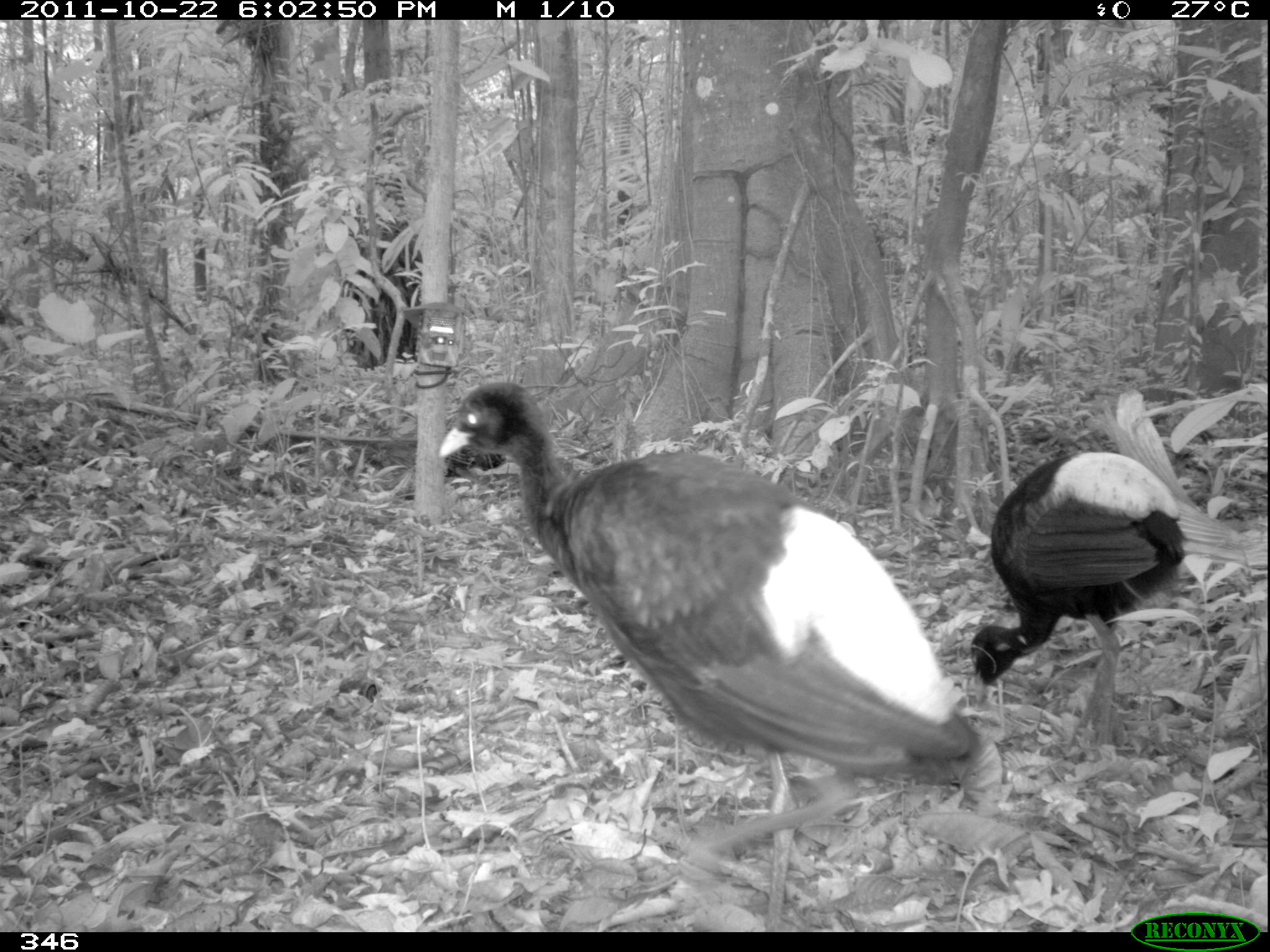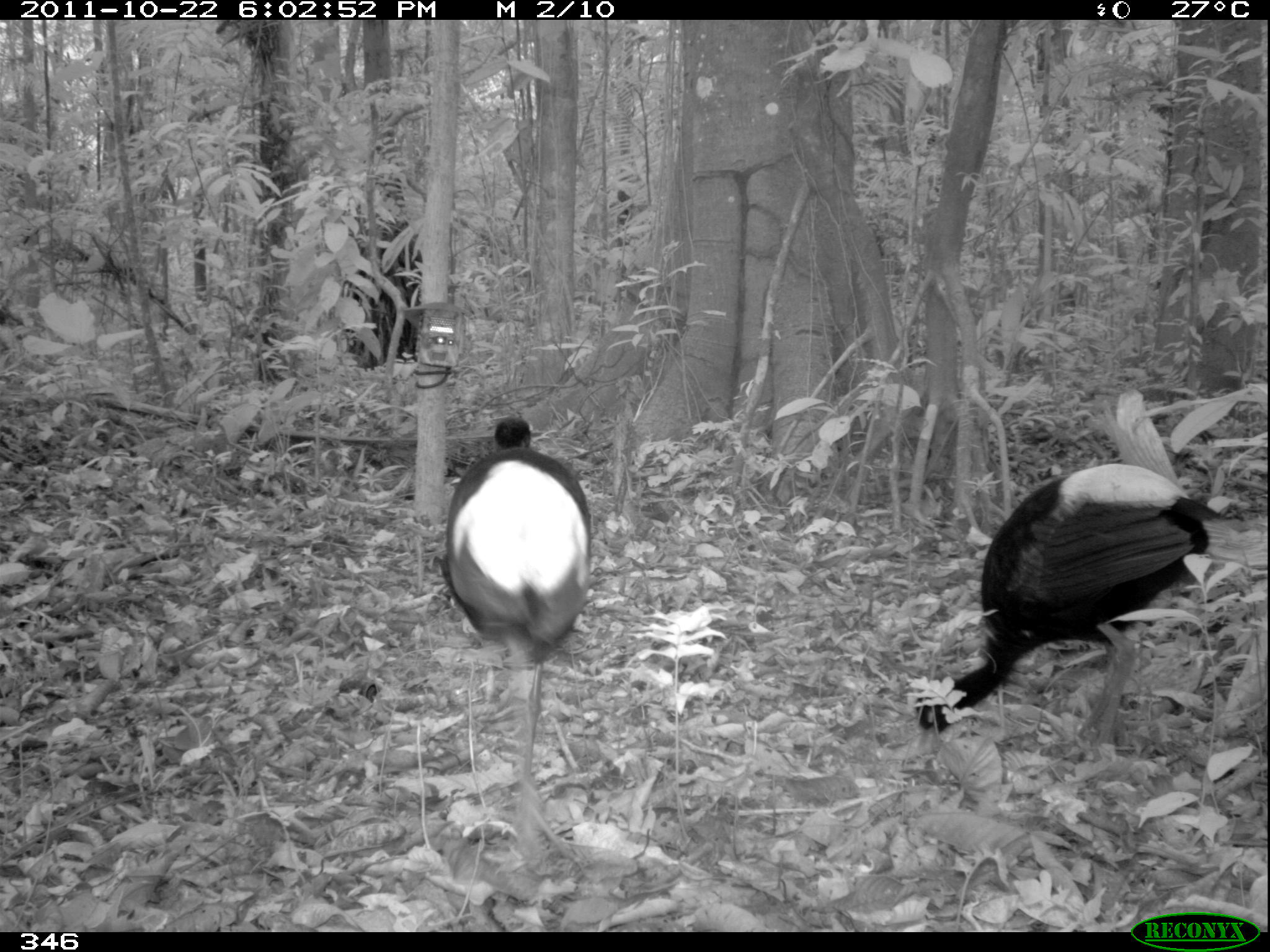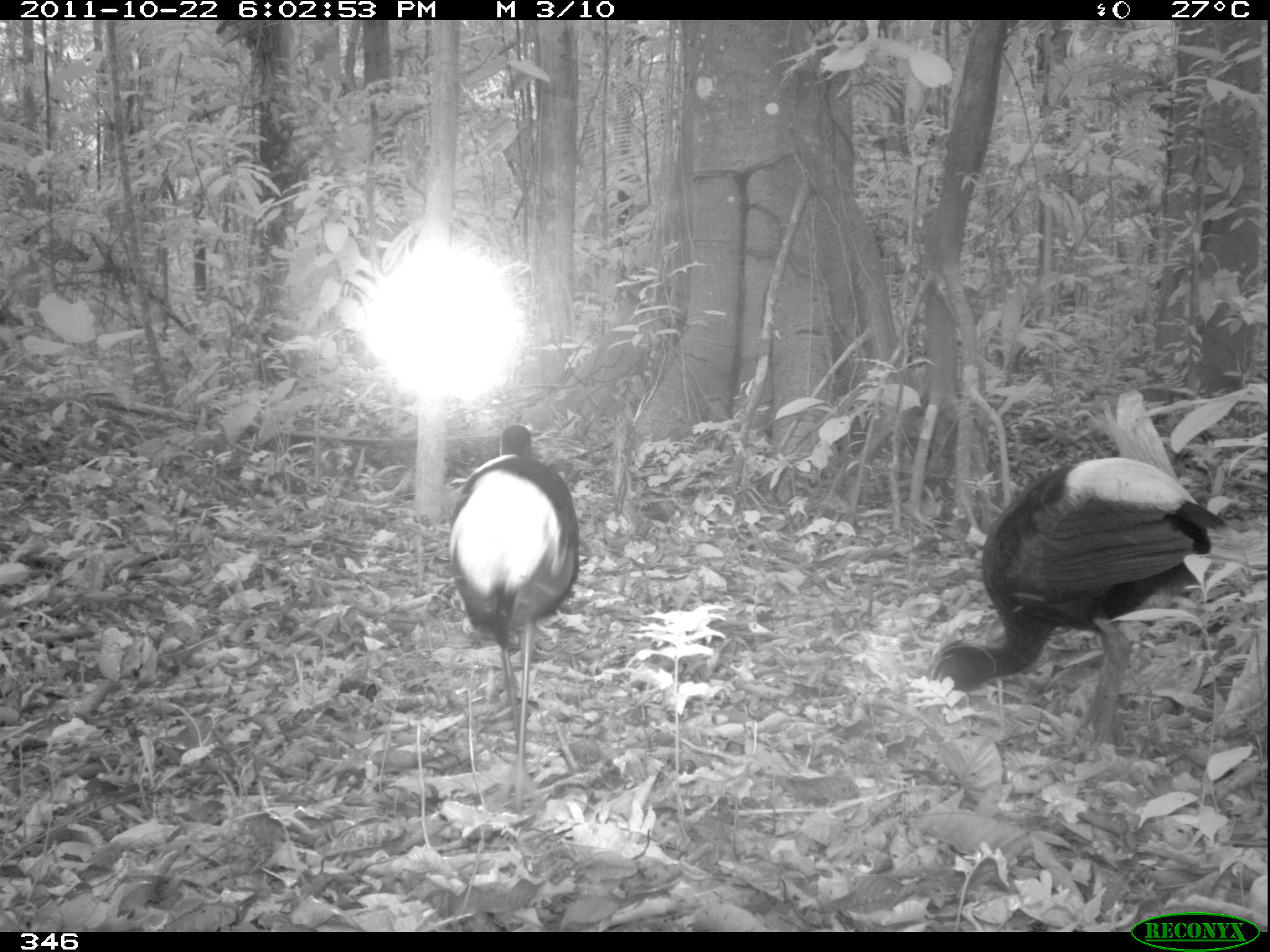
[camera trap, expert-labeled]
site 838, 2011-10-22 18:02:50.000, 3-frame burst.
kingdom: Animalia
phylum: Chordata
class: Aves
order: Gruiformes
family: Psophiidae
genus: Psophia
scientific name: Psophia leucoptera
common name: pale-winged trumpeter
Psophia leucoptera (pale-winged trumpeter).